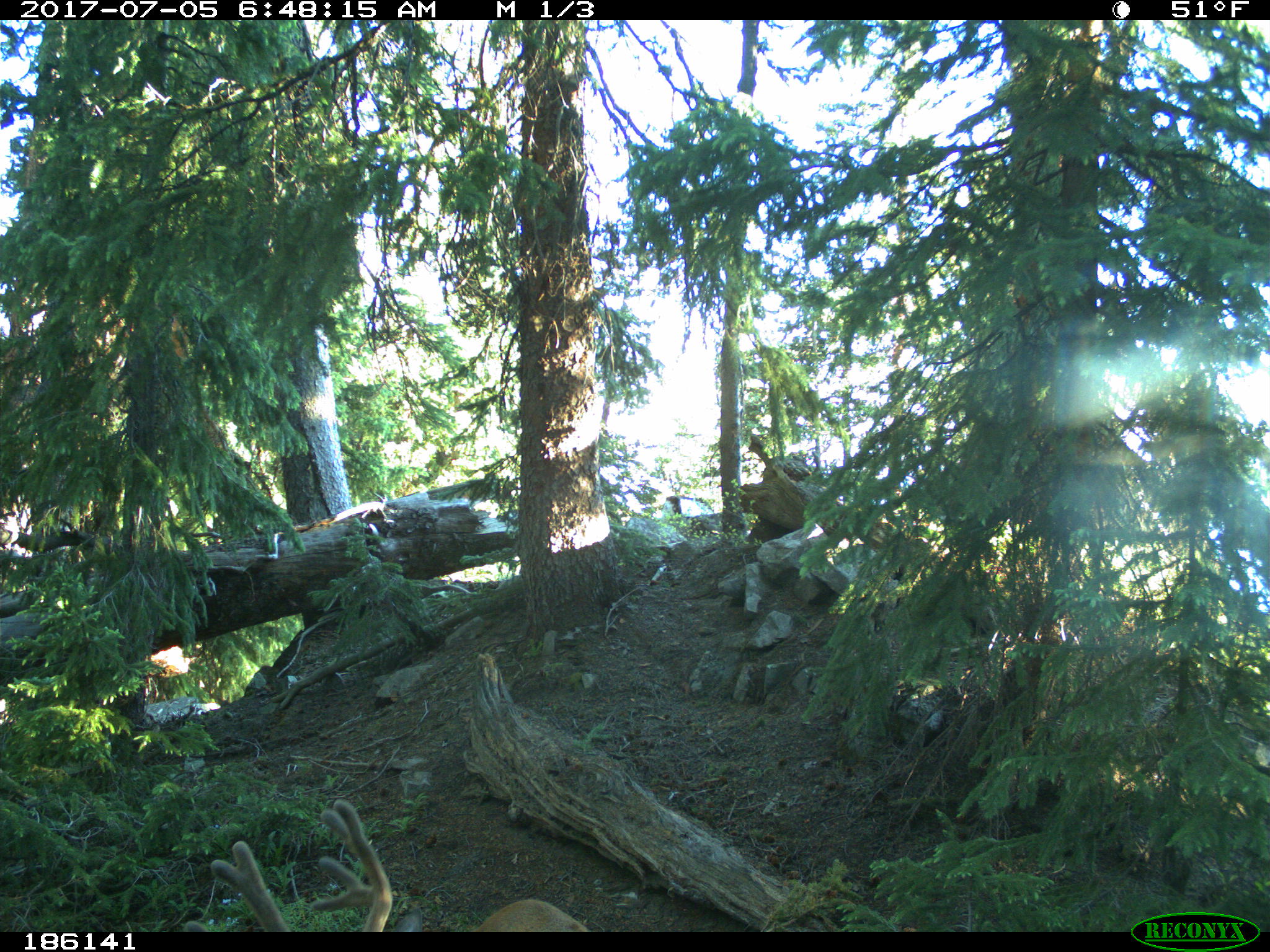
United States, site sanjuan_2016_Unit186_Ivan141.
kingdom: Animalia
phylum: Chordata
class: Mammalia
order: Artiodactyla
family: Cervidae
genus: Odocoileus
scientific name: Odocoileus hemionus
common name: mule deer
Odocoileus hemionus (mule deer).